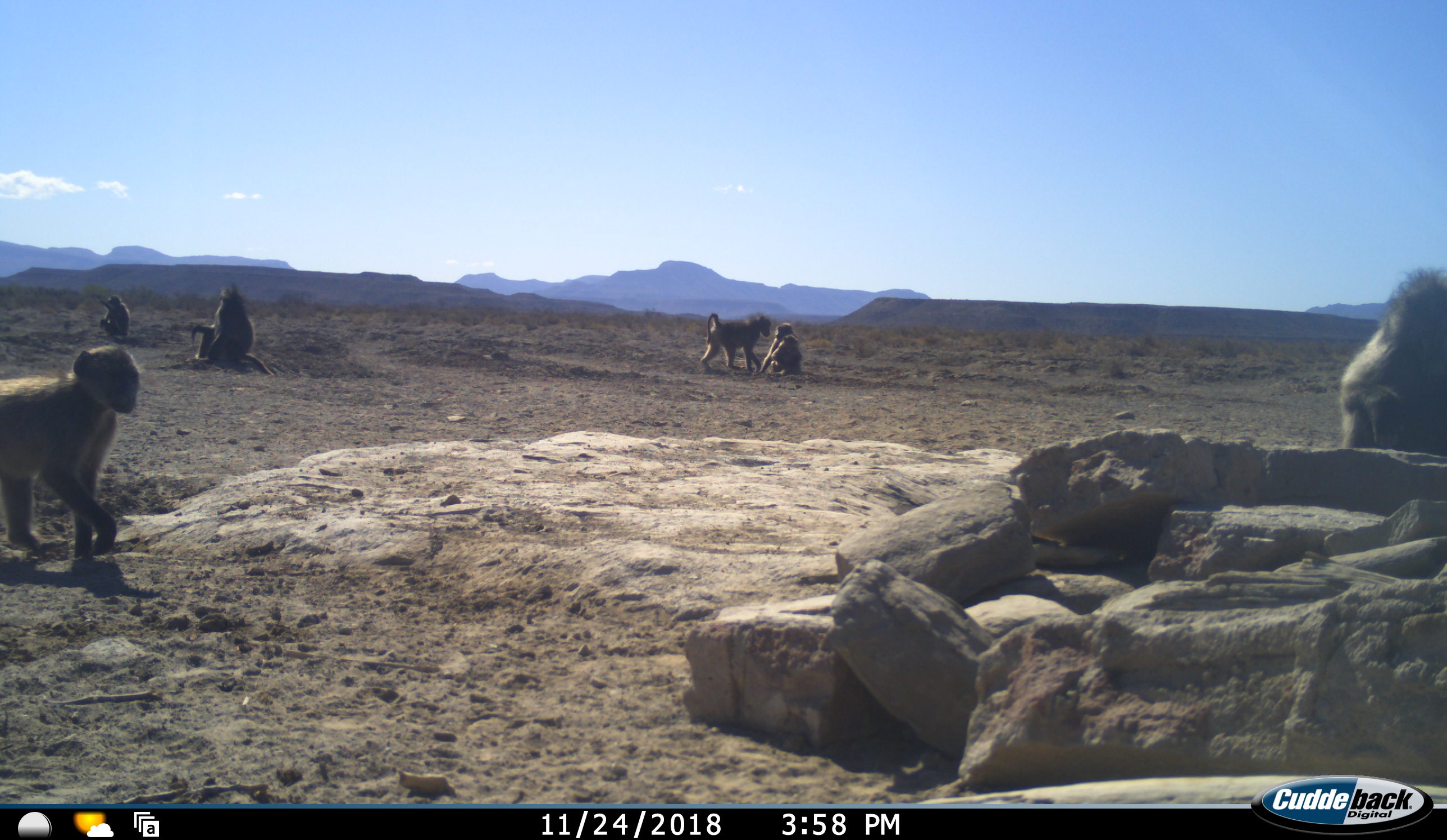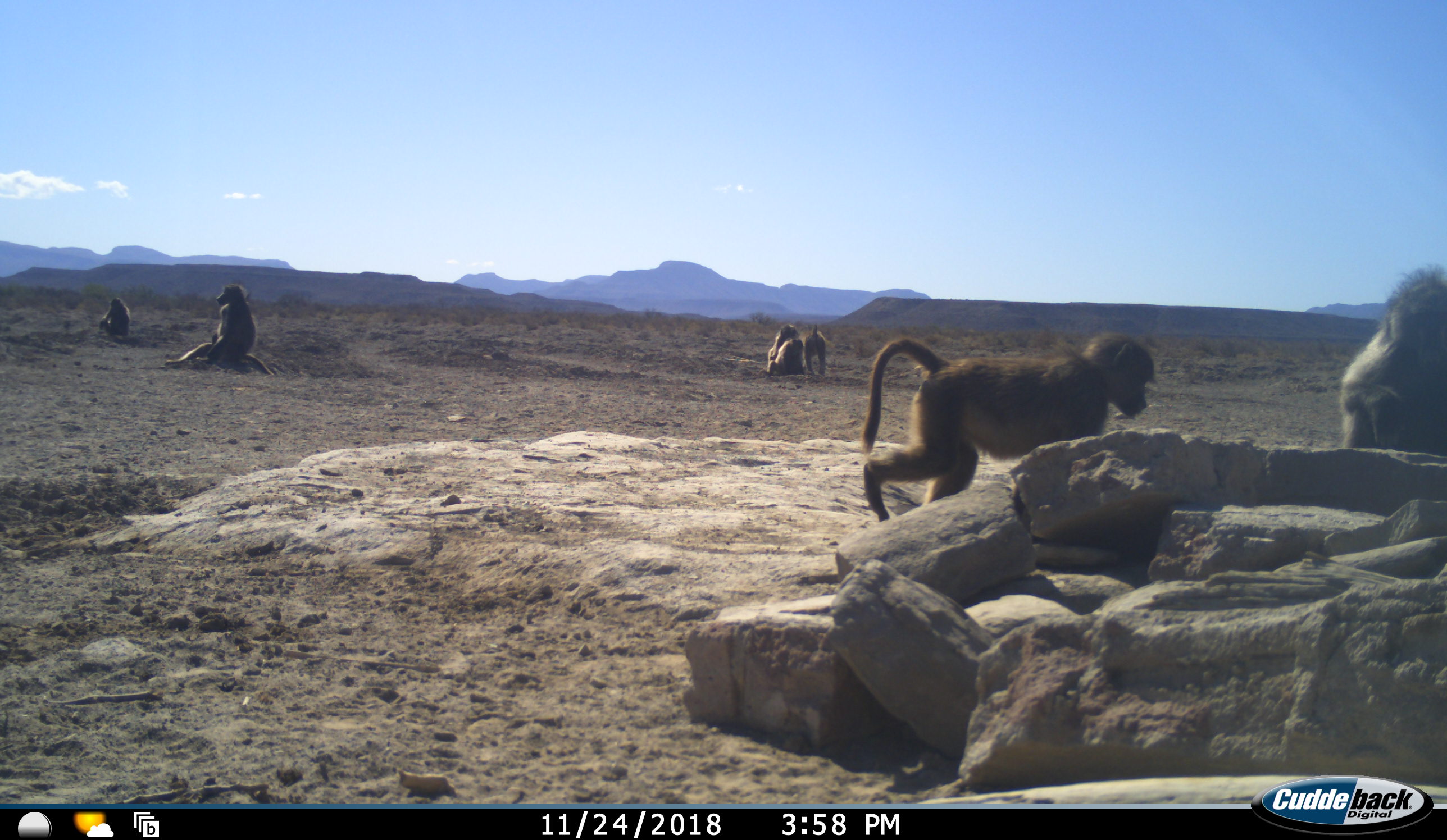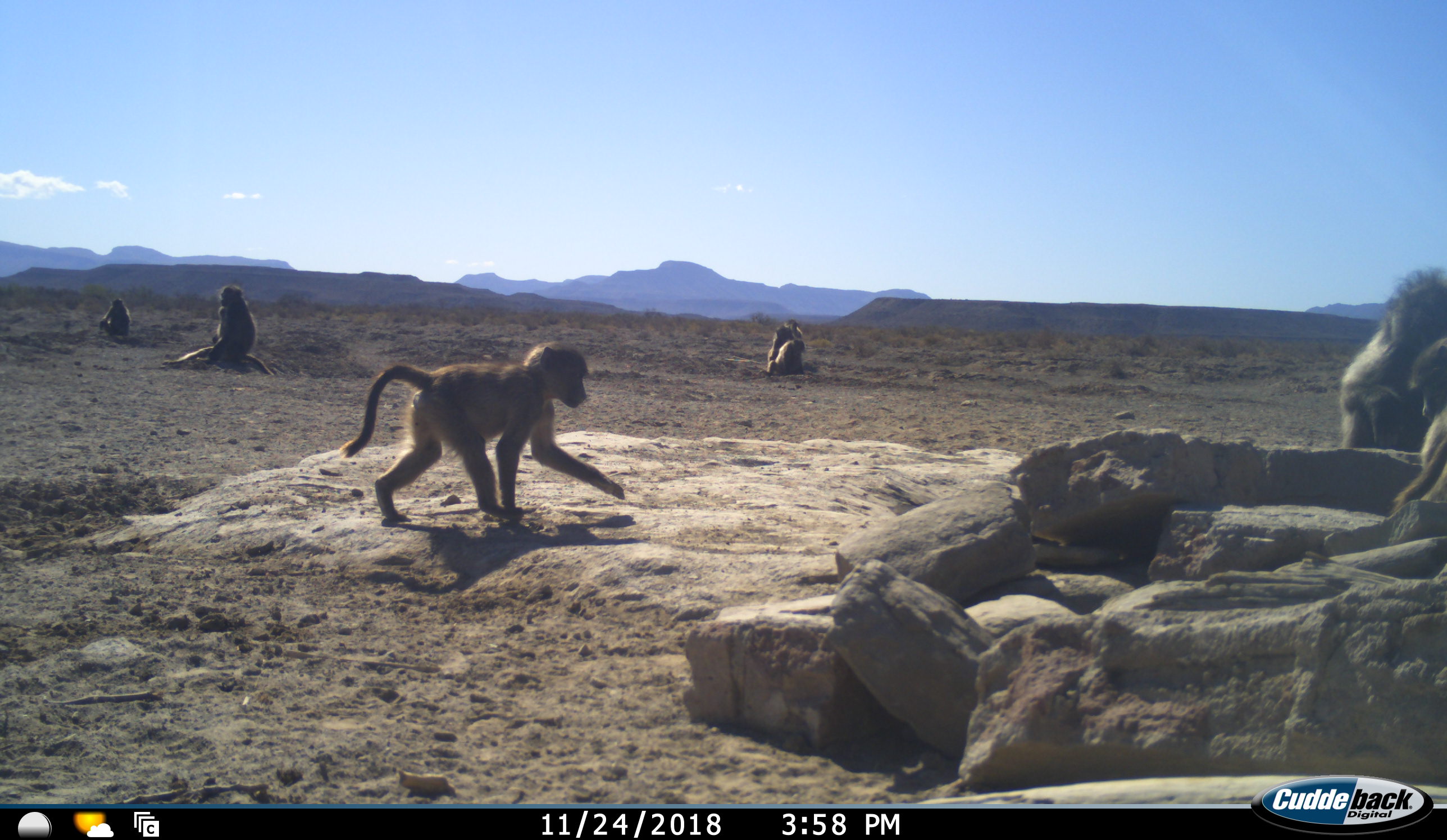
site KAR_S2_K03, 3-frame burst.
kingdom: Animalia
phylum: Chordata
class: Mammalia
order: Primates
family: Cercopithecidae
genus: Papio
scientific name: Papio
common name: baboon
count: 8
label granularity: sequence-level